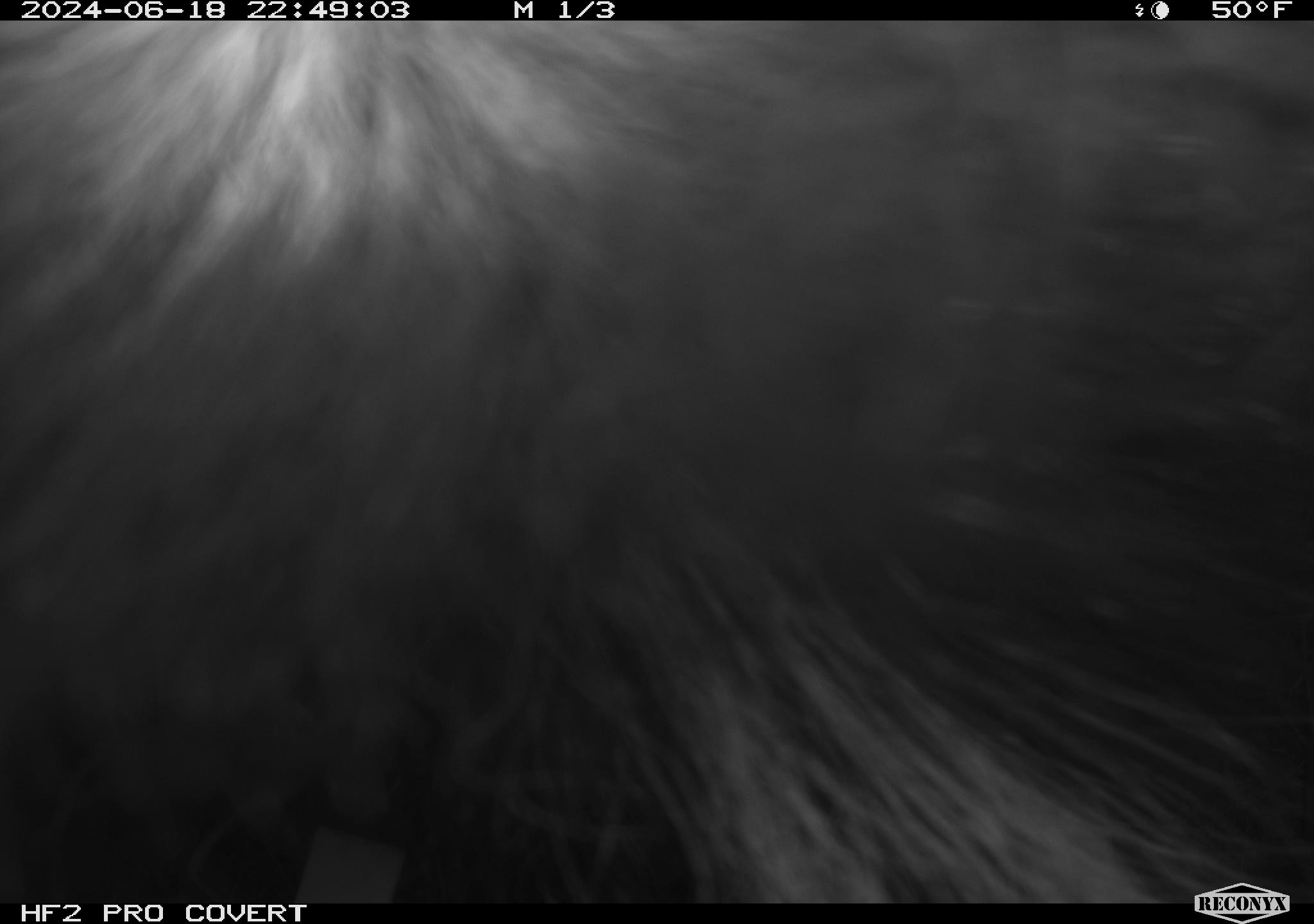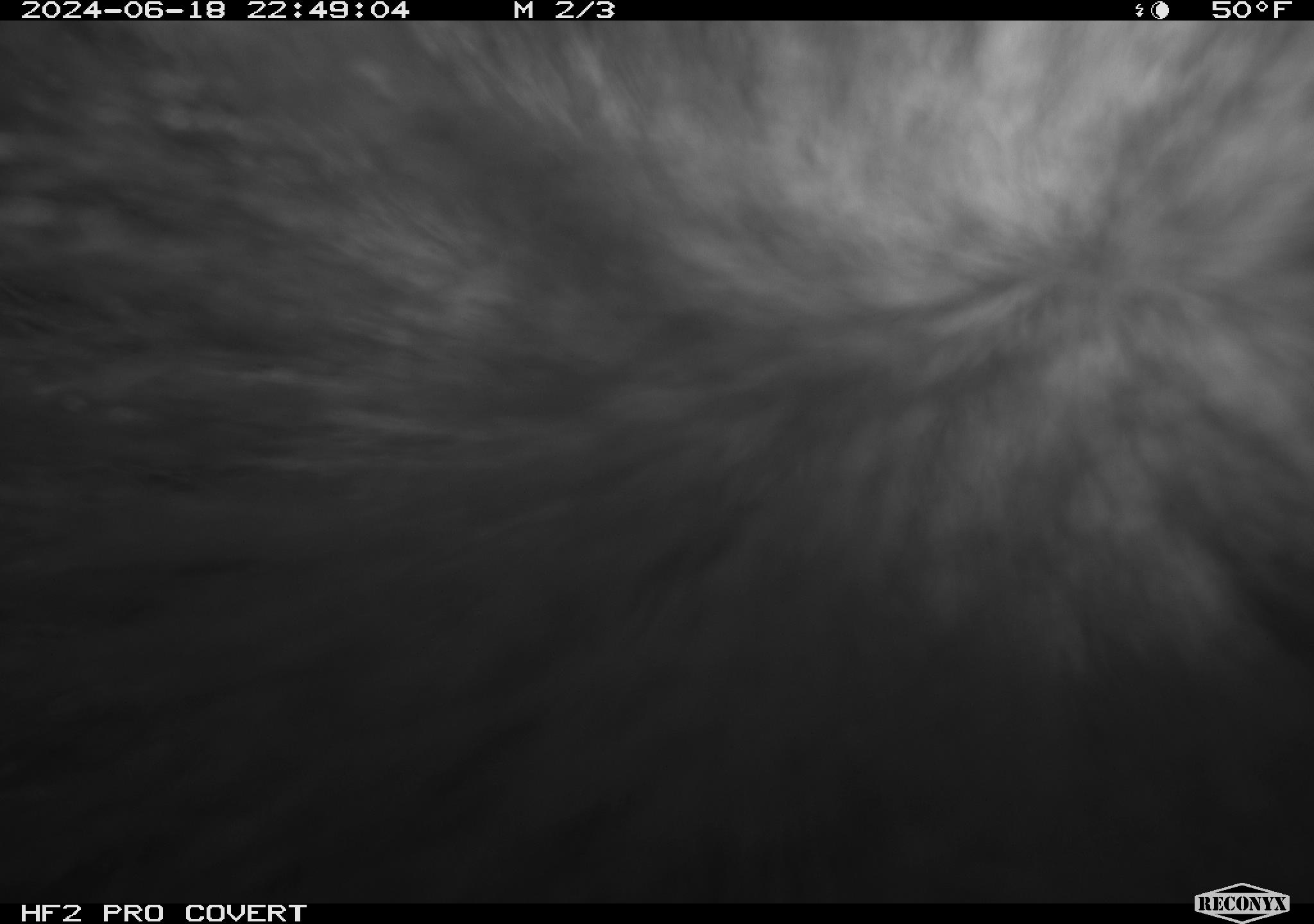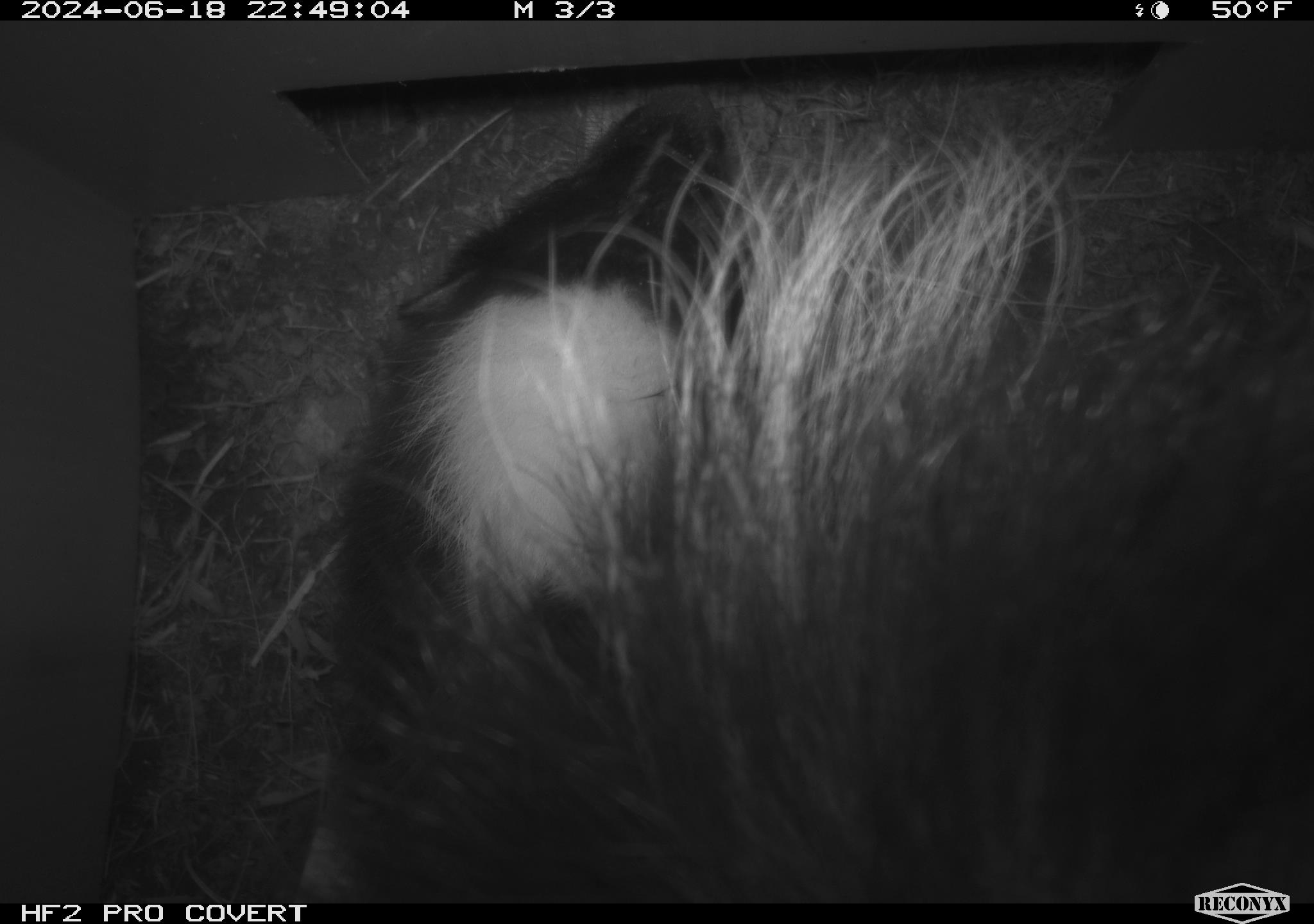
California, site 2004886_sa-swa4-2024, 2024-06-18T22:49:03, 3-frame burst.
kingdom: Animalia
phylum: Chordata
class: Mammalia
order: Carnivora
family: Mephitidae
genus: Mephitis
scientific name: Mephitis mephitis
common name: striped skunk